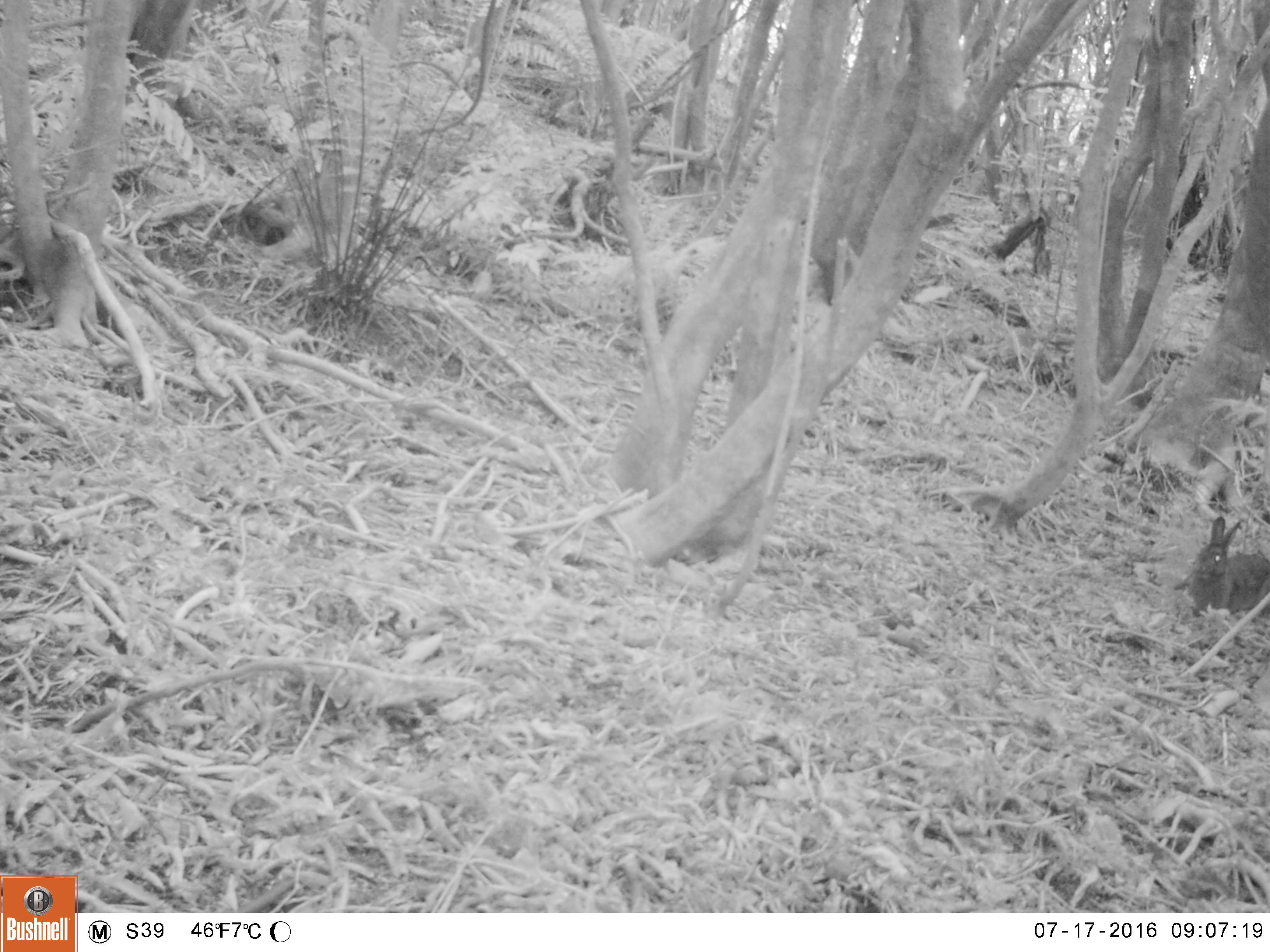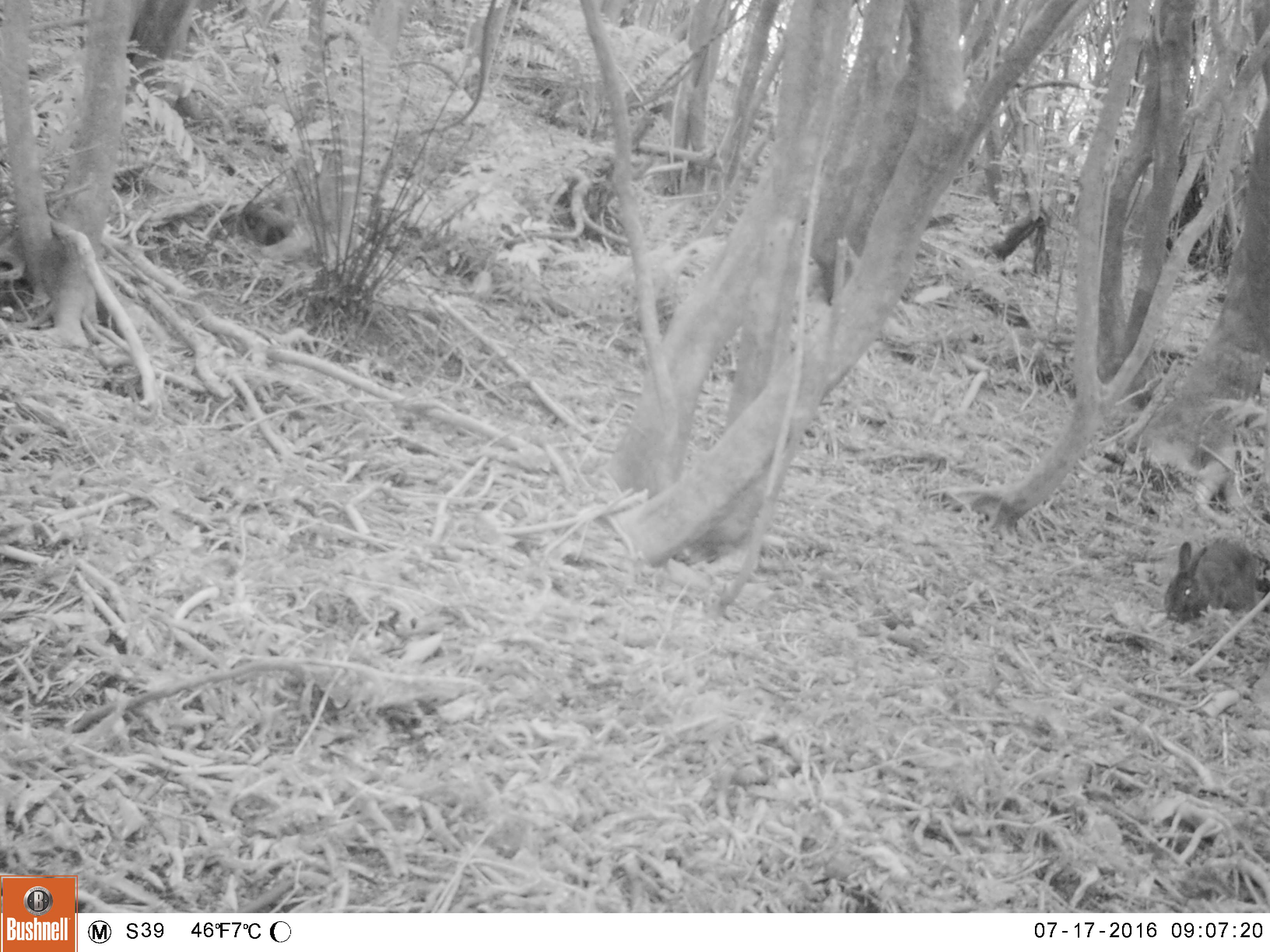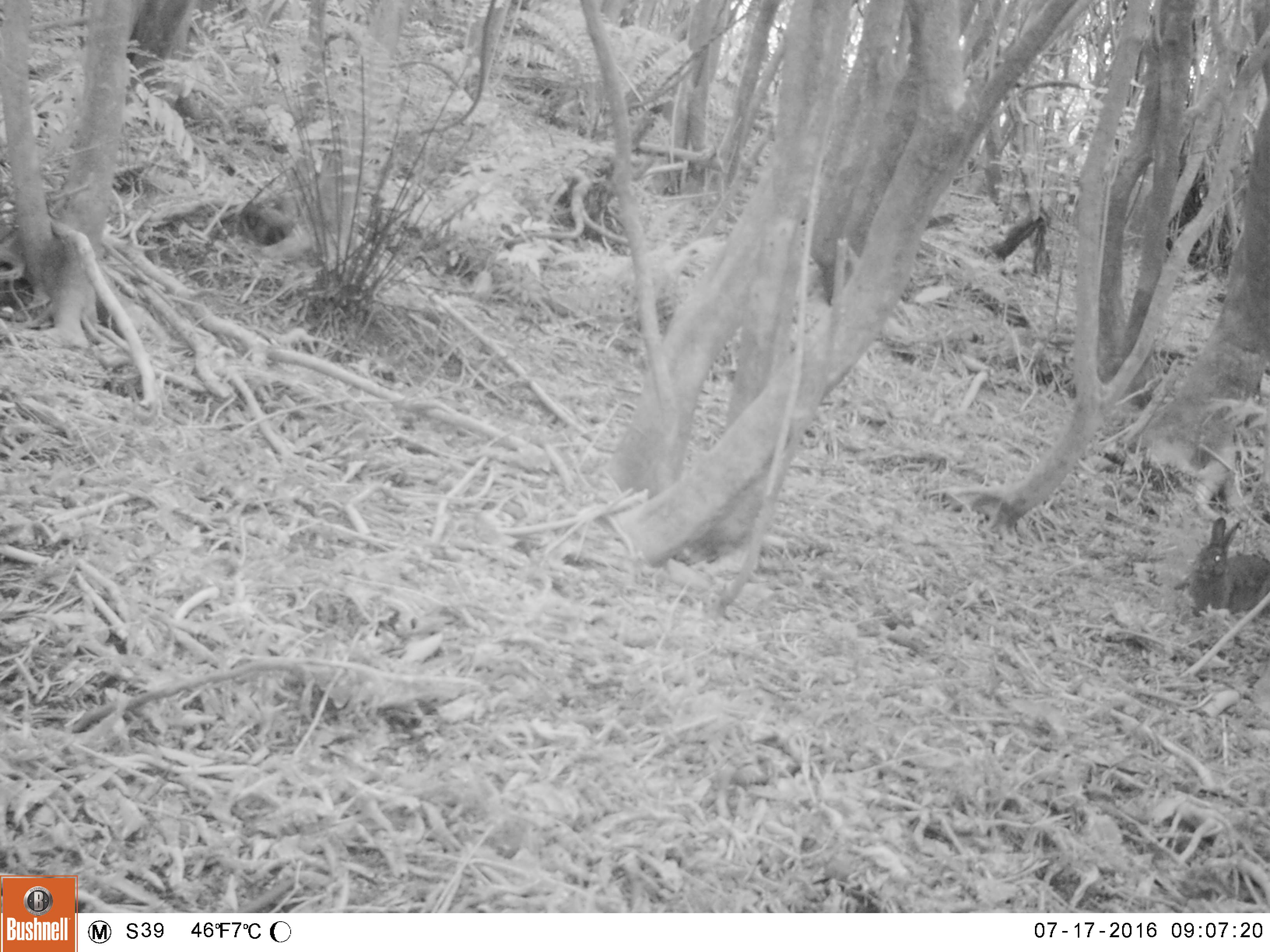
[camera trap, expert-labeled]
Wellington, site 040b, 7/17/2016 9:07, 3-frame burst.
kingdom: Animalia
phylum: Chordata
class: Mammalia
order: Lagomorpha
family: Leporidae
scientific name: Leporidae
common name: rabbit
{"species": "rabbit (Leporidae)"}